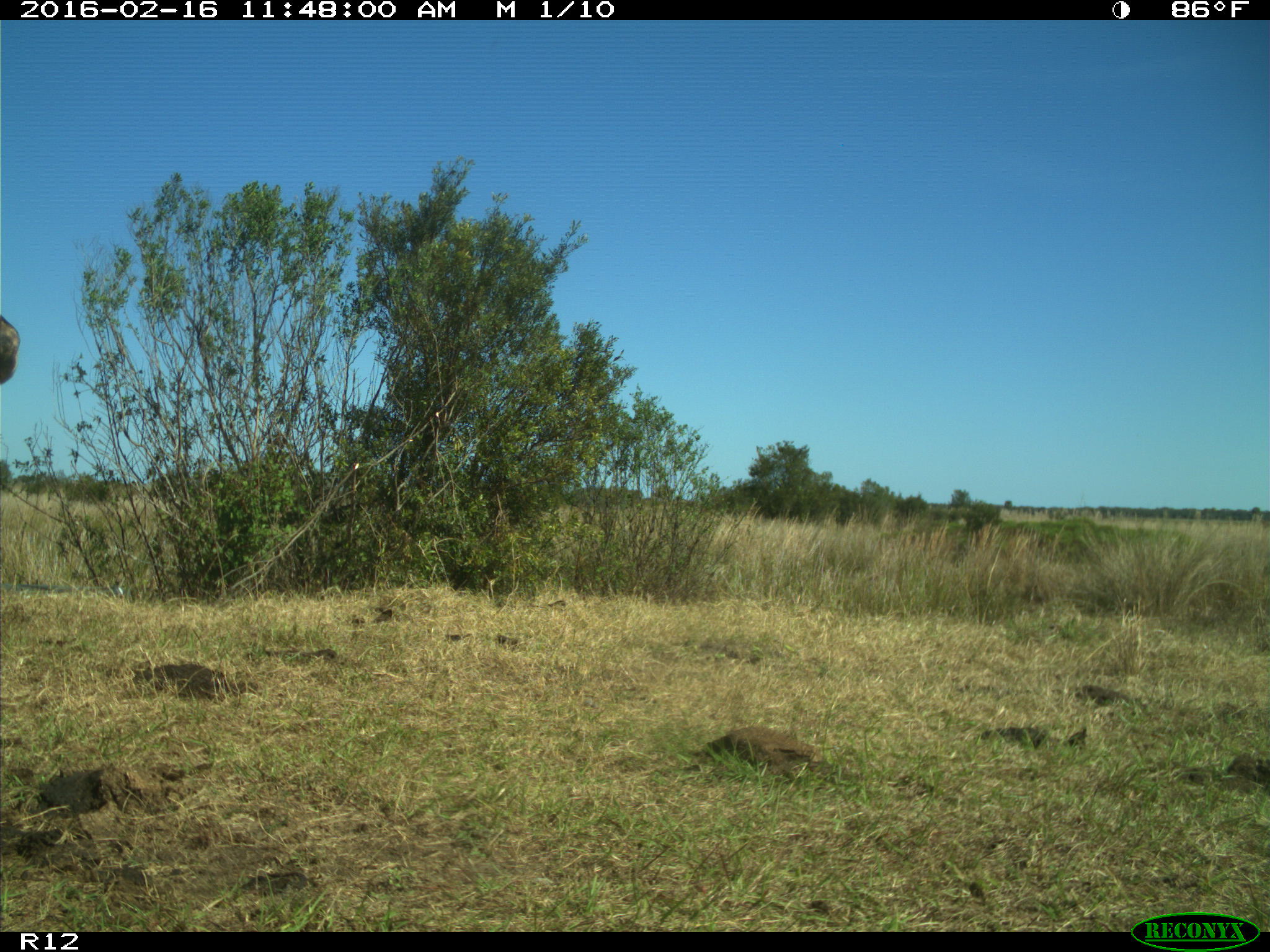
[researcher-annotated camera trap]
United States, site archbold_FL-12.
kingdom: Animalia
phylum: Chordata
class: Mammalia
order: Artiodactyla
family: Bovidae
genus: Bos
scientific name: Bos taurus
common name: domestic cow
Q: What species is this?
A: Bos taurus (domestic cow).